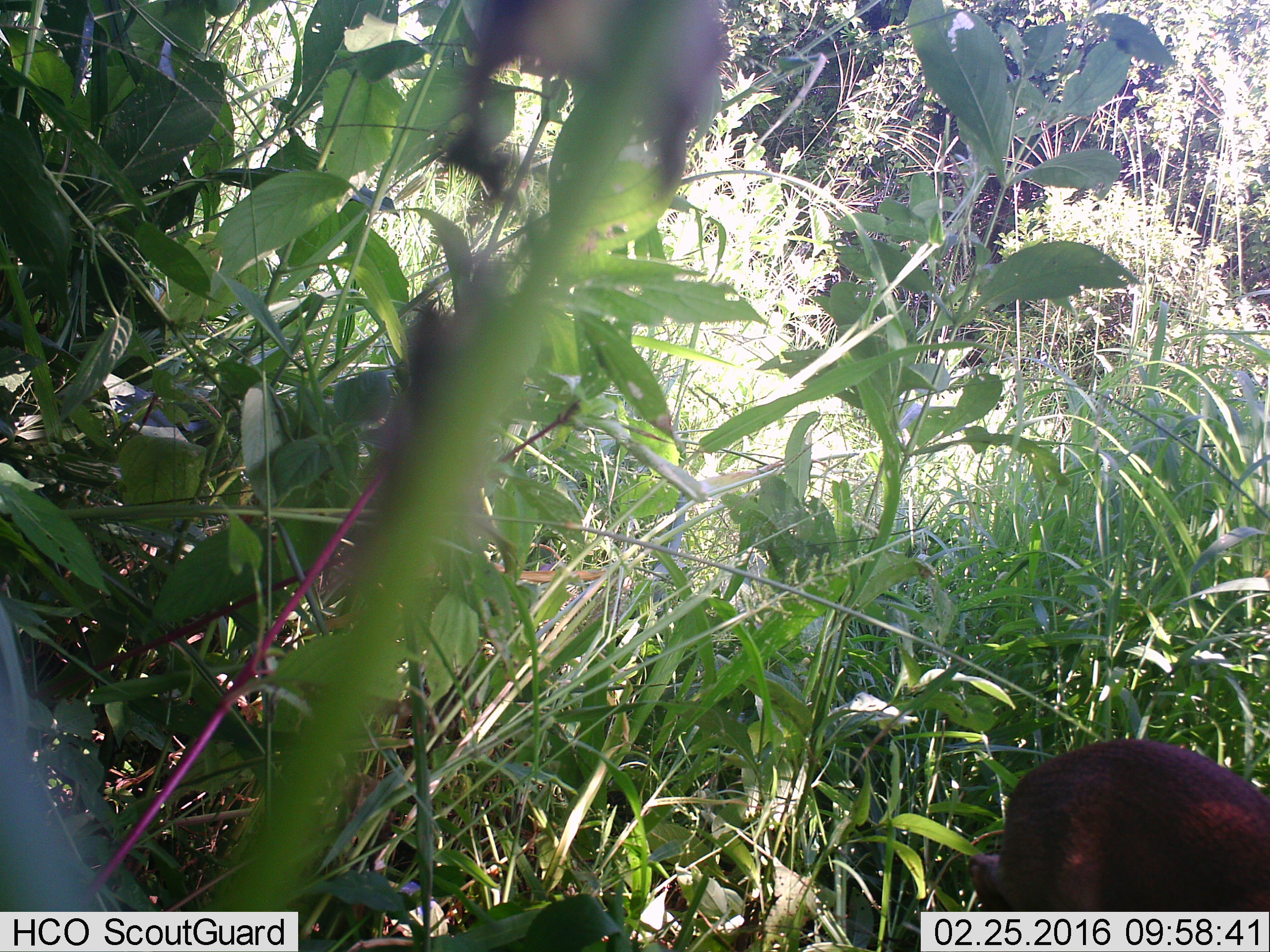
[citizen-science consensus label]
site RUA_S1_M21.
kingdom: Animalia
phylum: Chordata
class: Mammalia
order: Artiodactyla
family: Bovidae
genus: Sylvicapra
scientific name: Sylvicapra grimmia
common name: common duiker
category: duikercommongrey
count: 1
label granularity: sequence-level